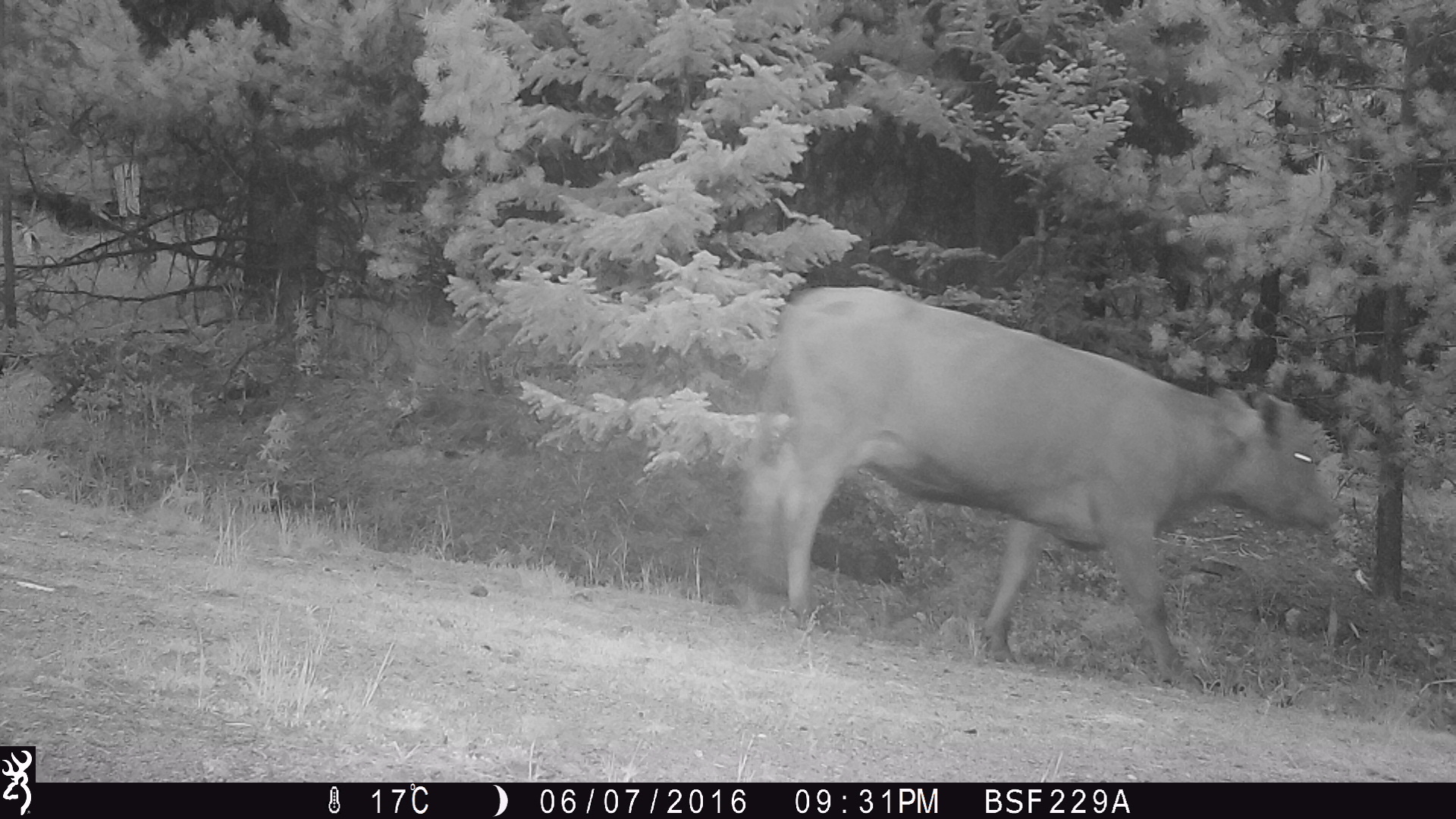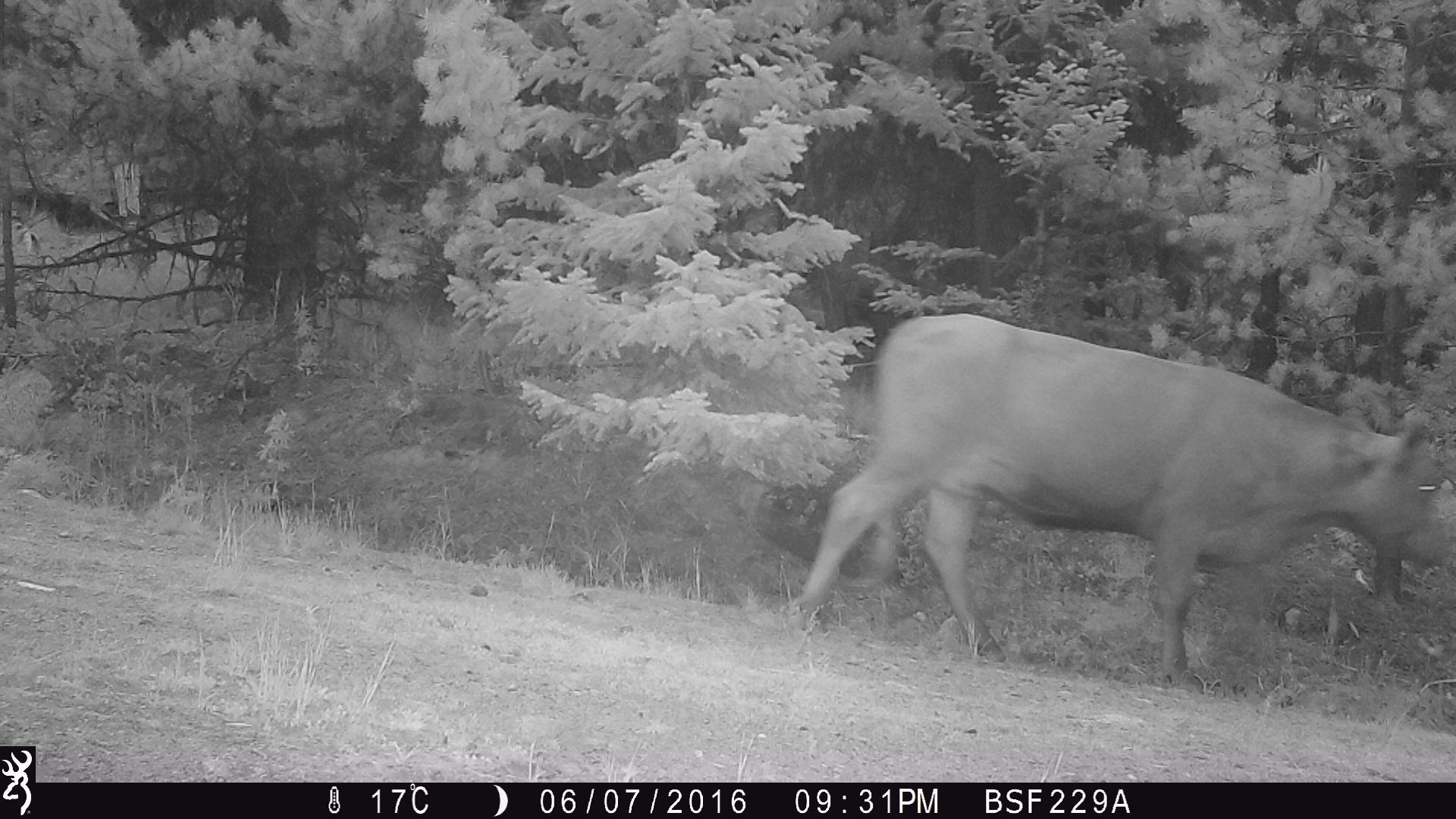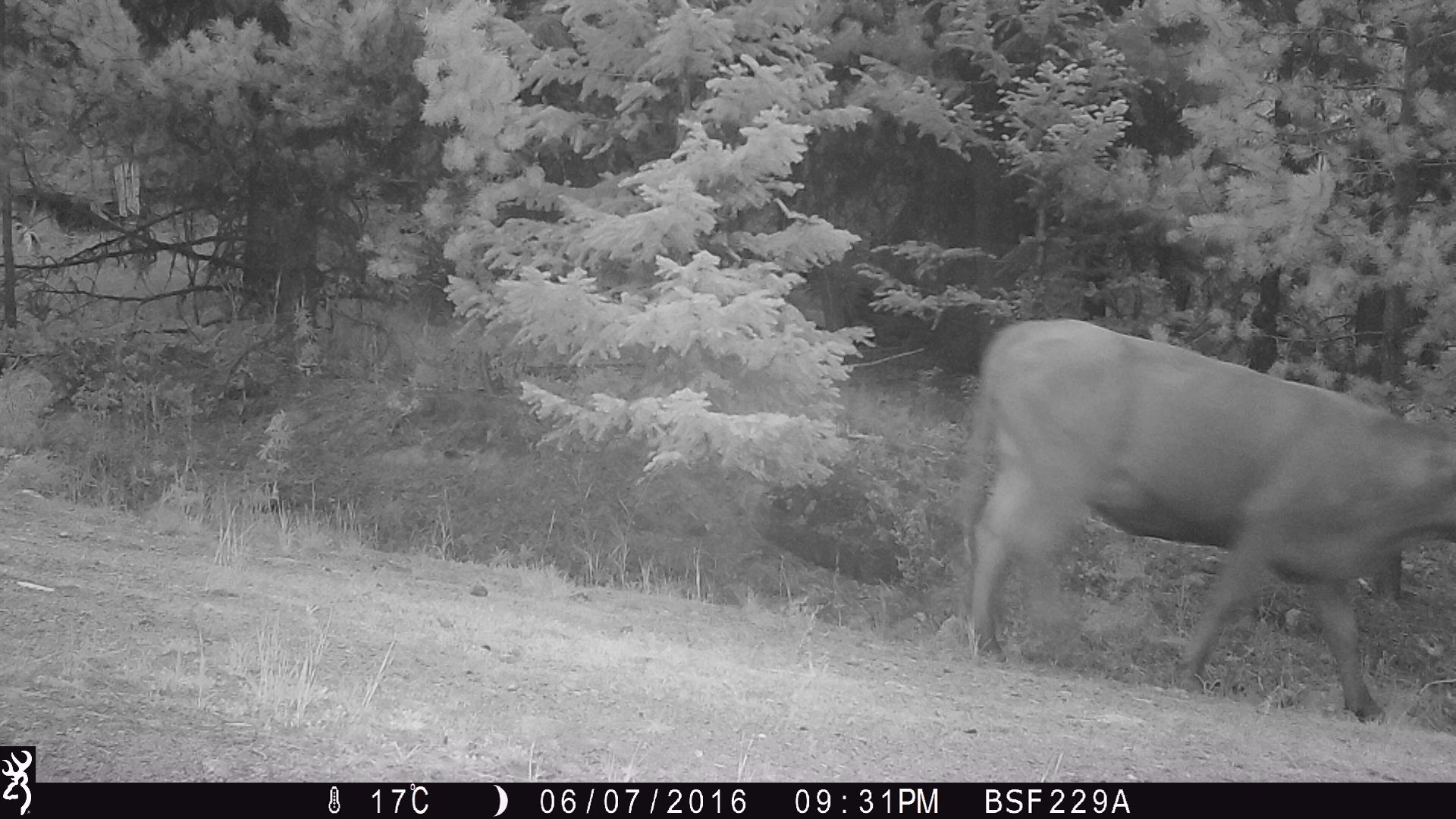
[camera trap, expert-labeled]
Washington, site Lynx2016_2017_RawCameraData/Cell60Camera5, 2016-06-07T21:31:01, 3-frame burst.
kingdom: Animalia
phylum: Chordata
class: Mammalia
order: Artiodactyla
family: Bovidae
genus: Bos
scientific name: Bos taurus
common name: domestic cattle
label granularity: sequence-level